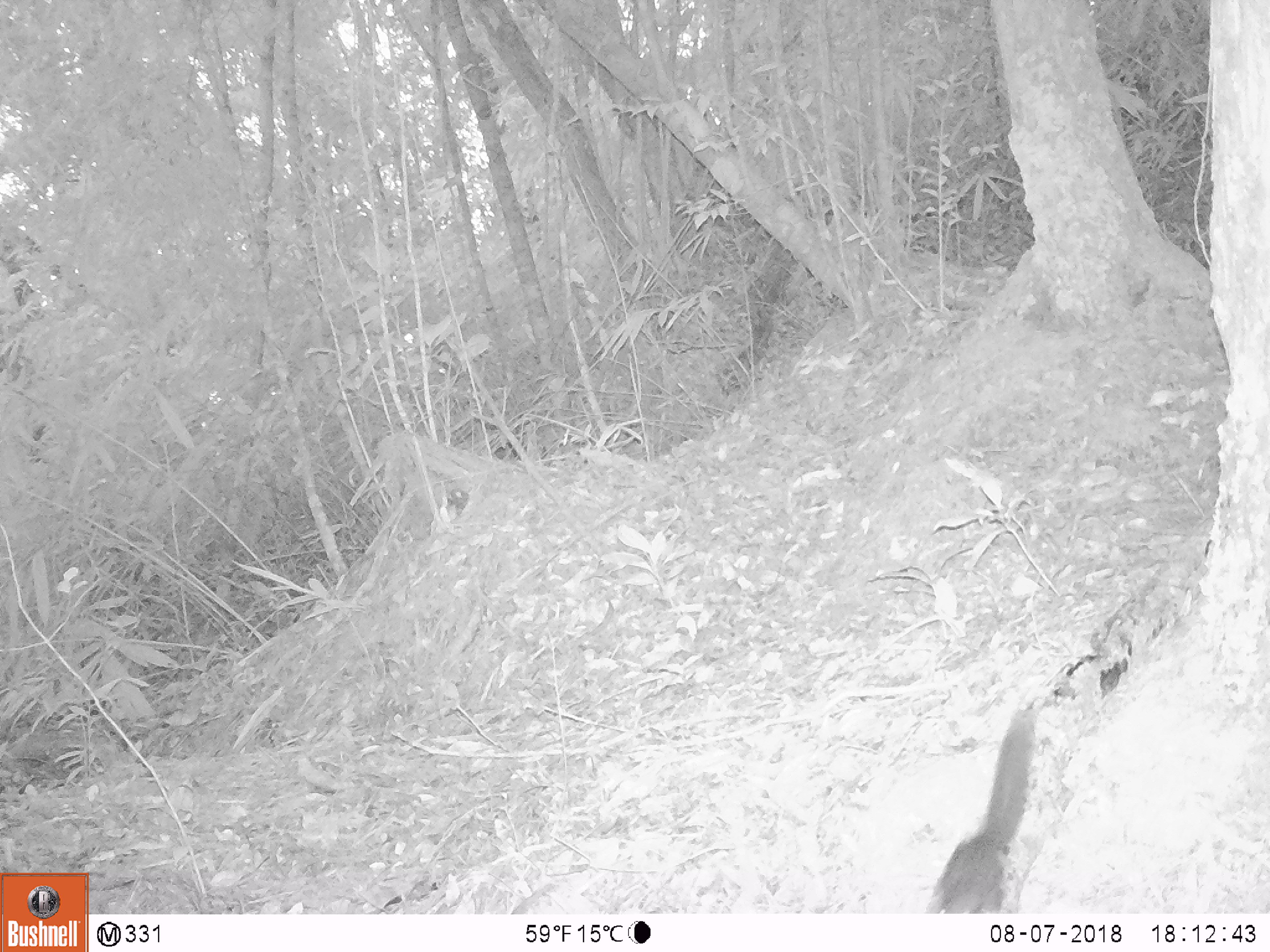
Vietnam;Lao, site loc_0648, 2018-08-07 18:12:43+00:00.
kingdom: Animalia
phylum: Chordata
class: Mammalia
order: Rodentia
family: Sciuridae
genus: Sciurus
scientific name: Sciurus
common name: squirrel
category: unidentified squirrel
Unidentified squirrel (squirrel) (Sciurus). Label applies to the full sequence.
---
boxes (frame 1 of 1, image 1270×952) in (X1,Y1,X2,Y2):
unidentified squirrel: (924,707,1041,913)